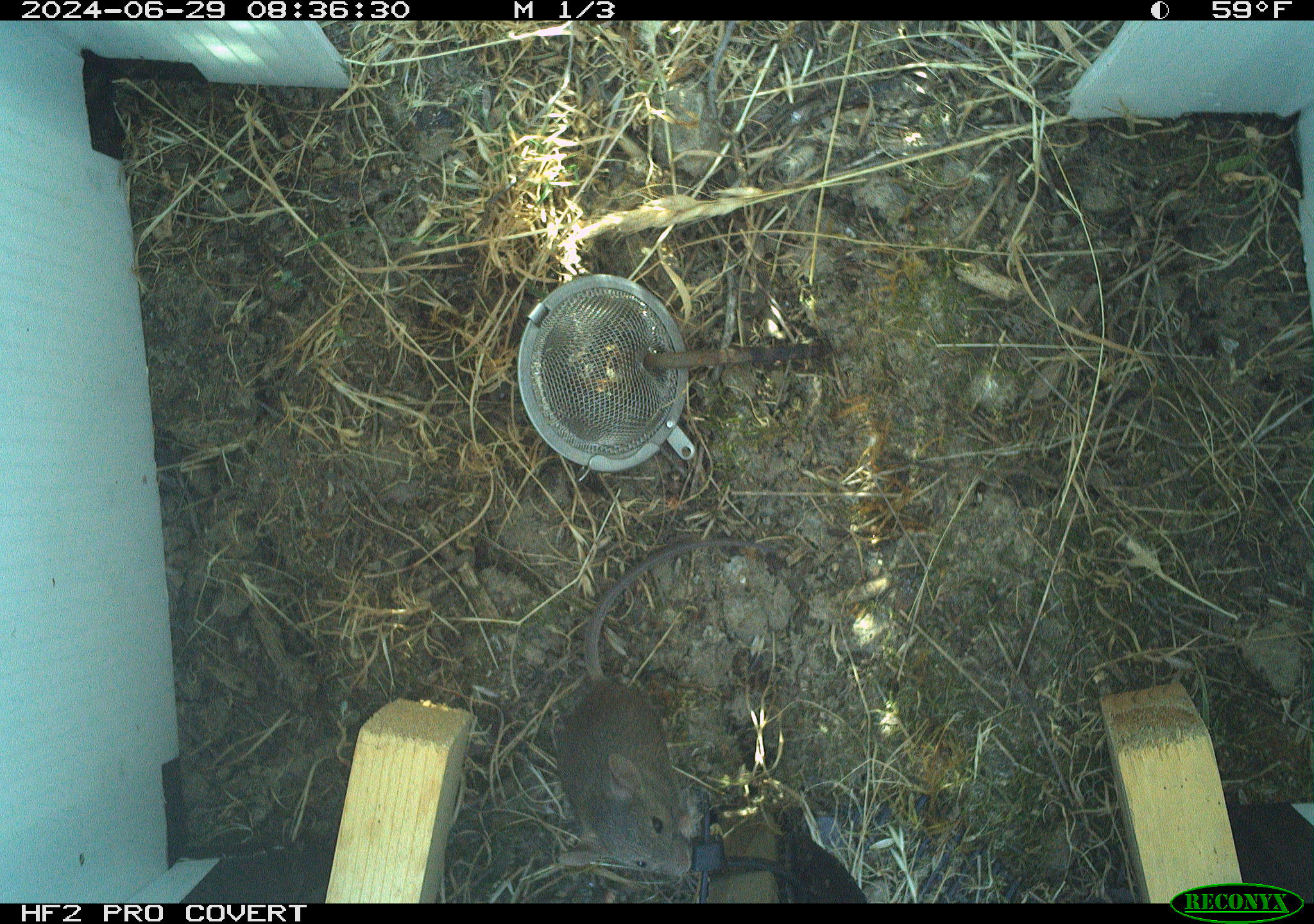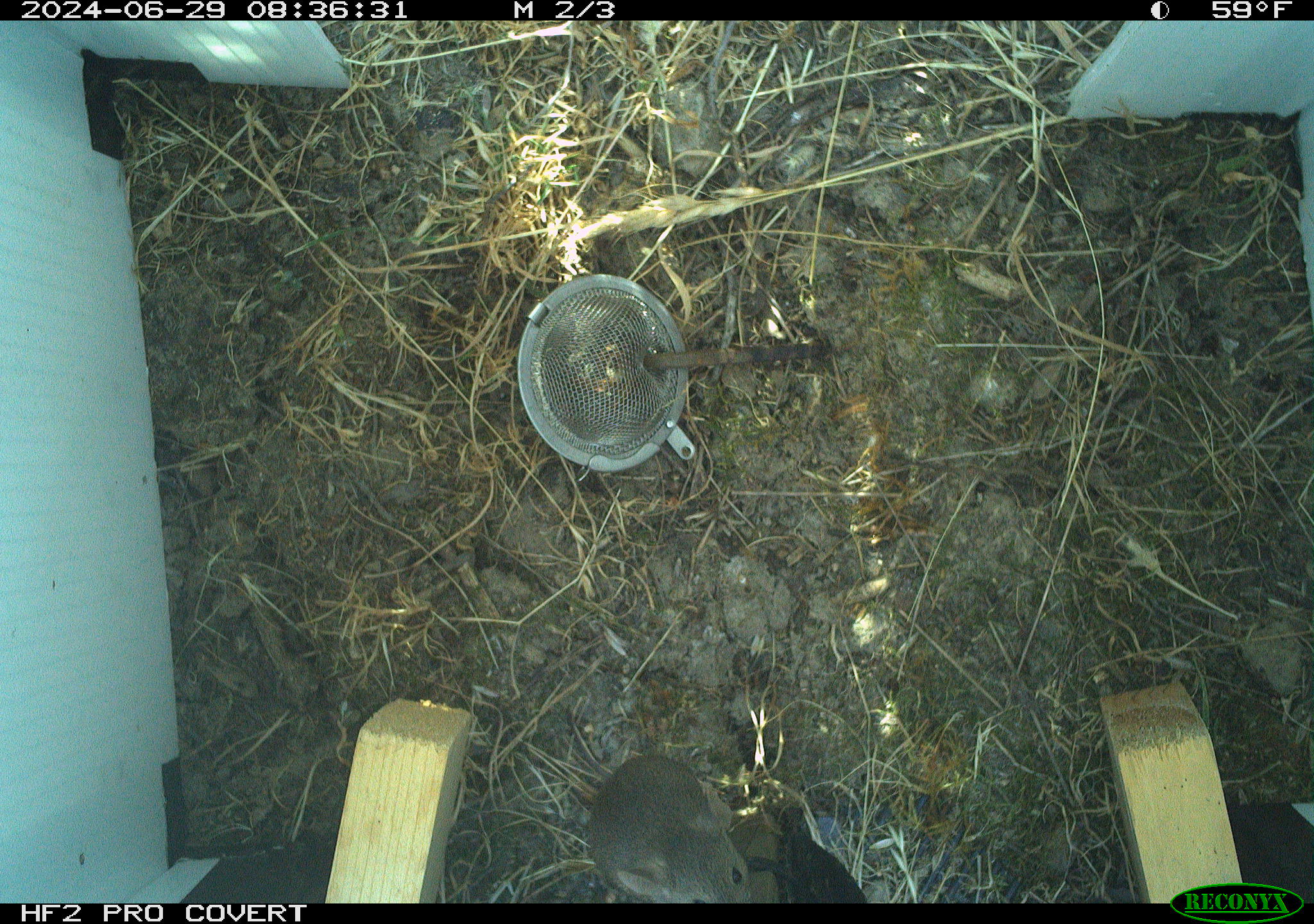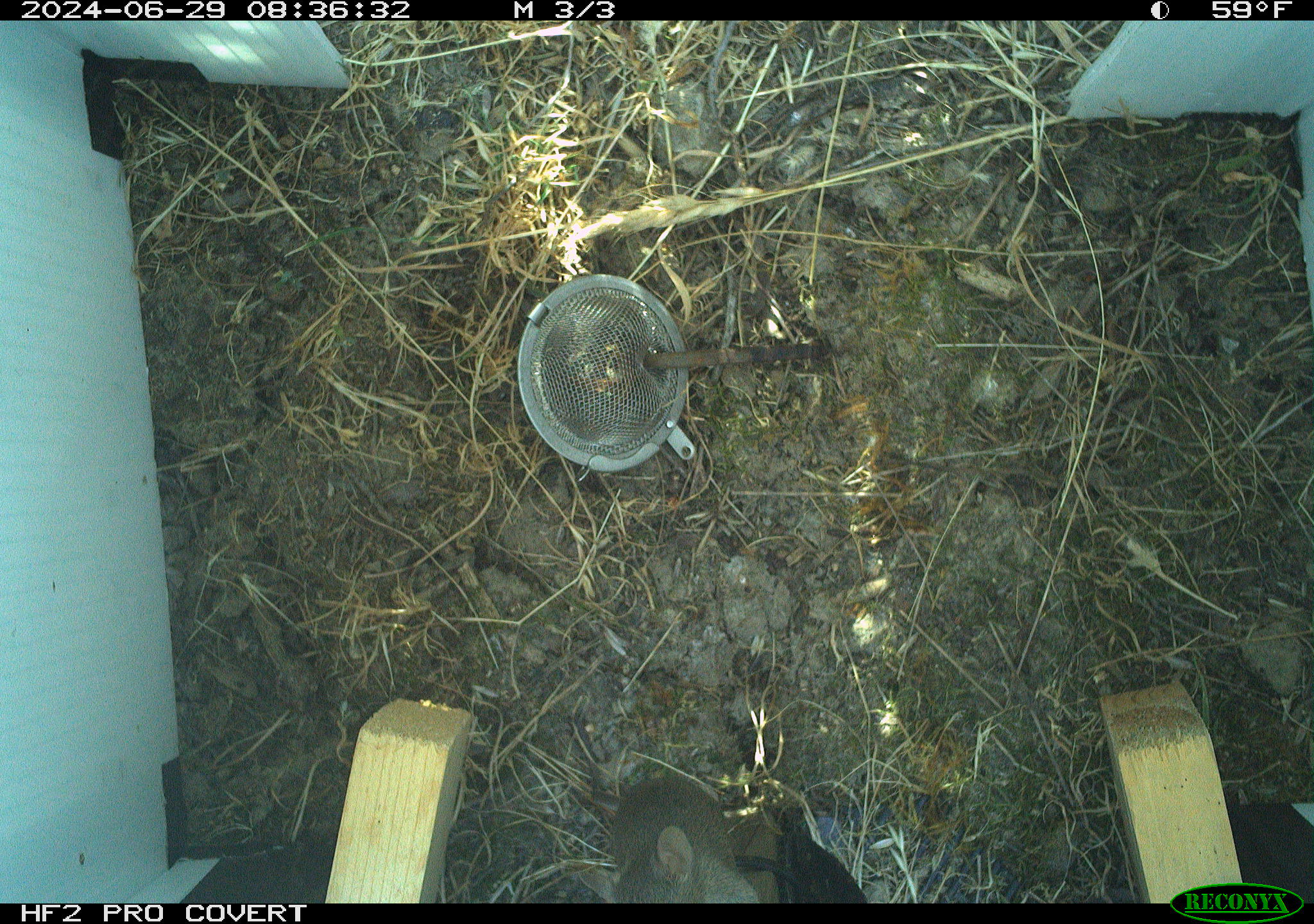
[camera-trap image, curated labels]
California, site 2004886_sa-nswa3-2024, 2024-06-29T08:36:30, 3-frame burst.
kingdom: Animalia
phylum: Chordata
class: Mammalia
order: Rodentia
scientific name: Rodentia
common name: rodent